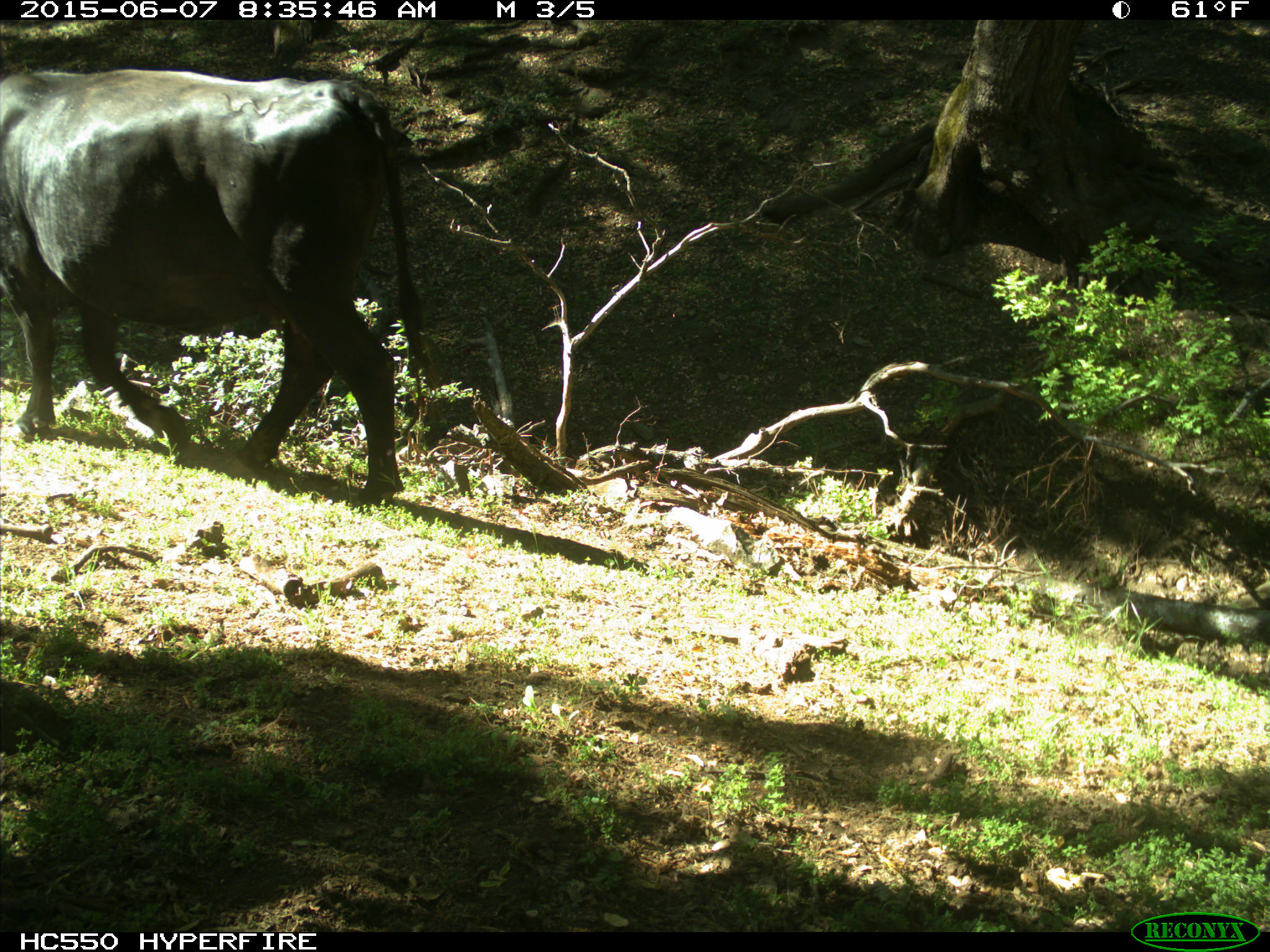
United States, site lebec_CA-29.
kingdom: Animalia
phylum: Chordata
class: Mammalia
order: Artiodactyla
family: Bovidae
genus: Bos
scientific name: Bos taurus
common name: domestic cow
Bos taurus (domestic cow).